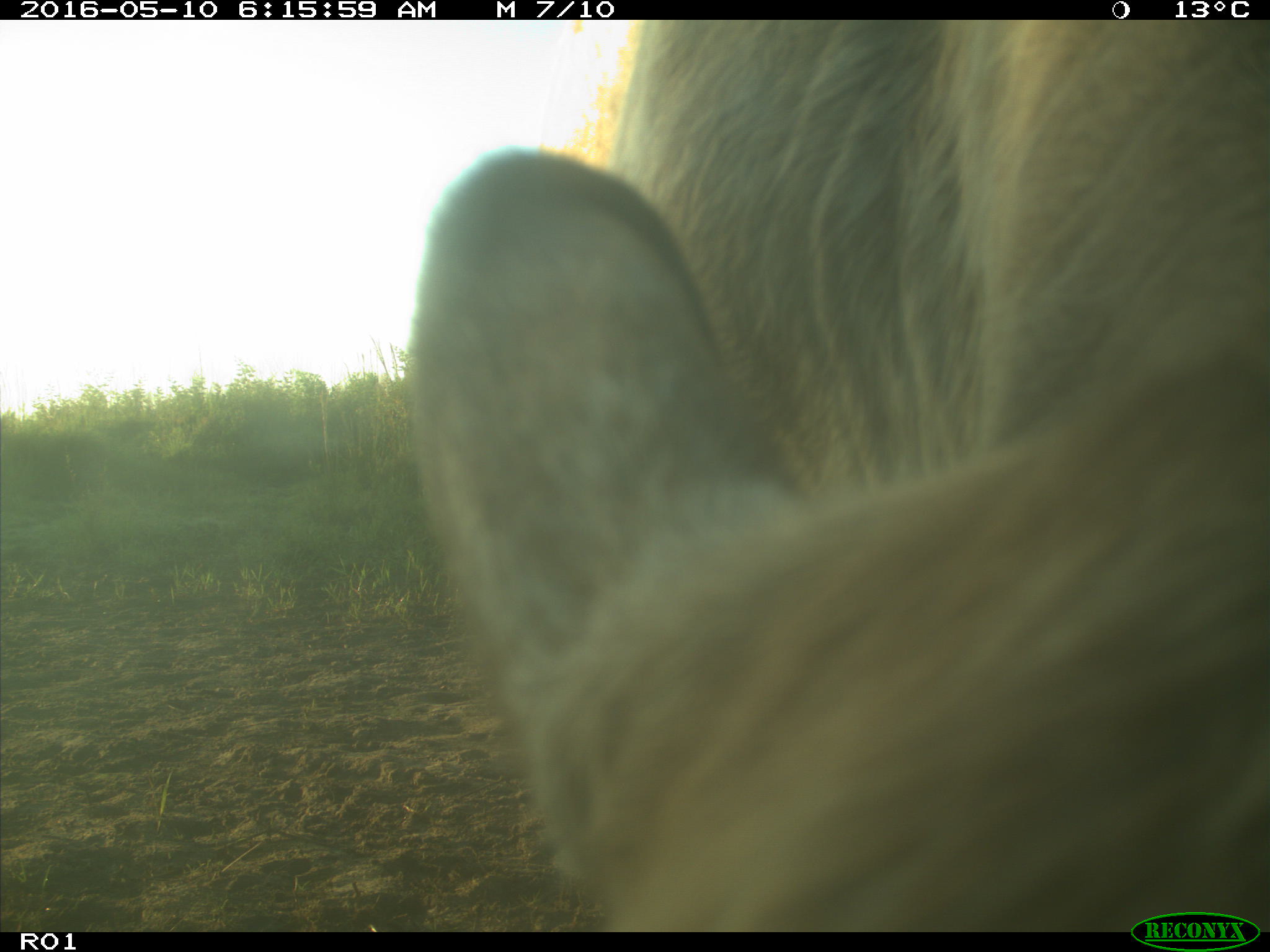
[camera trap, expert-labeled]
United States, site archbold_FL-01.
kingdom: Animalia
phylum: Chordata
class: Mammalia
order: Artiodactyla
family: Bovidae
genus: Bos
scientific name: Bos taurus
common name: domestic cow